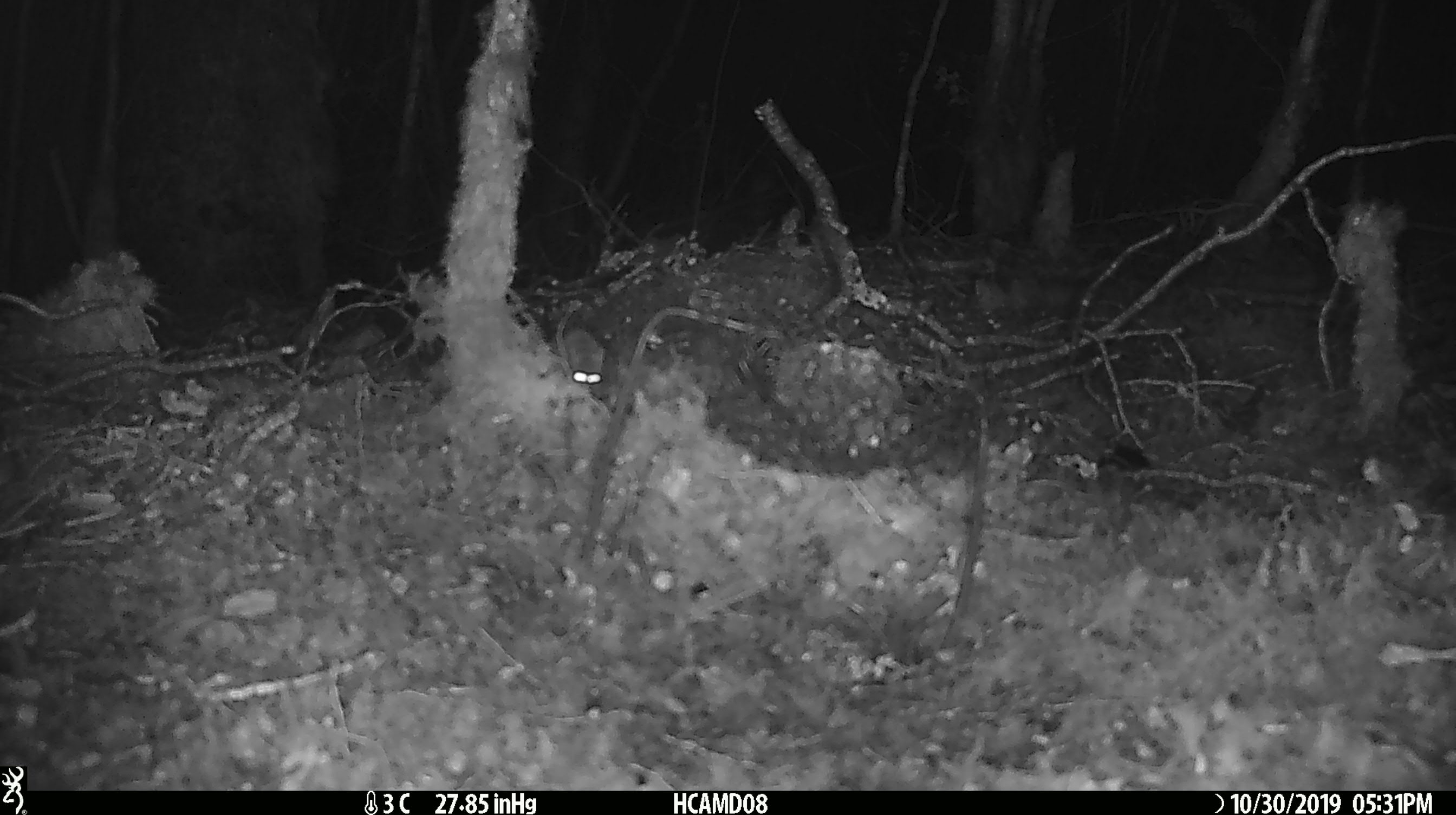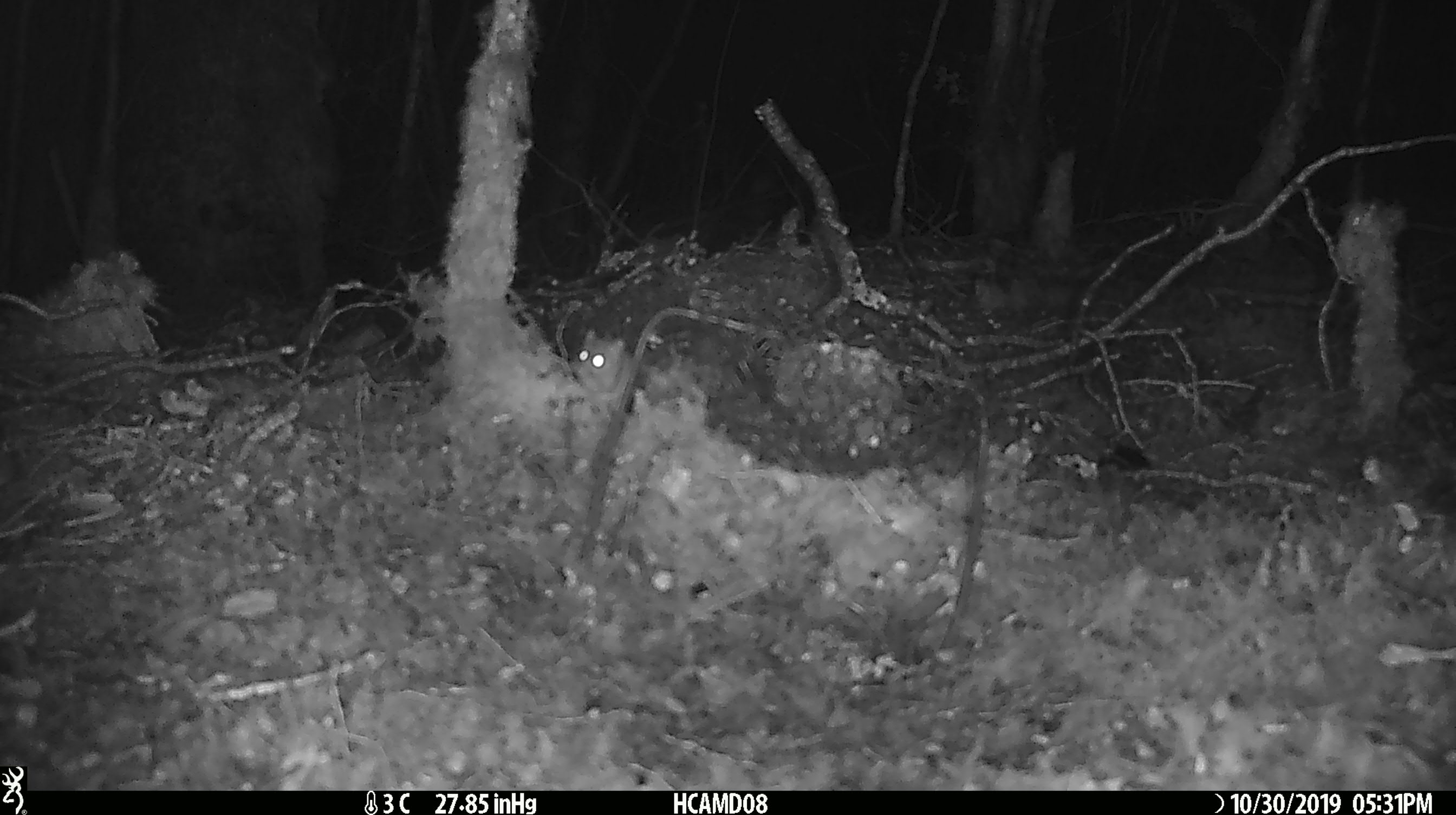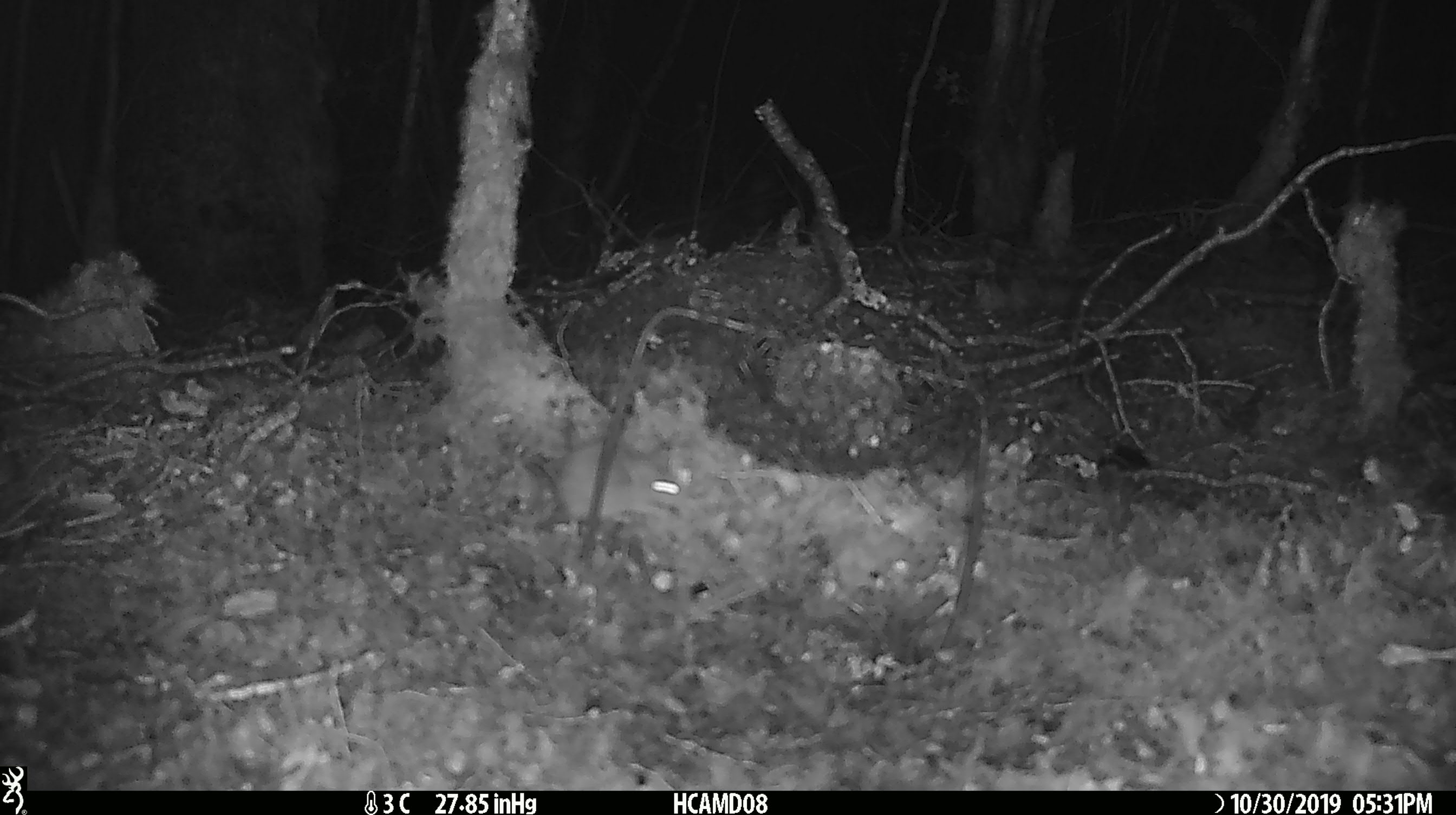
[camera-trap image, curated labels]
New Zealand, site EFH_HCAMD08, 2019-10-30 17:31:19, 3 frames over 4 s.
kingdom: Animalia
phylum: Chordata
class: Mammalia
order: Rodentia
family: Muridae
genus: Mus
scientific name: Mus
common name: mouse